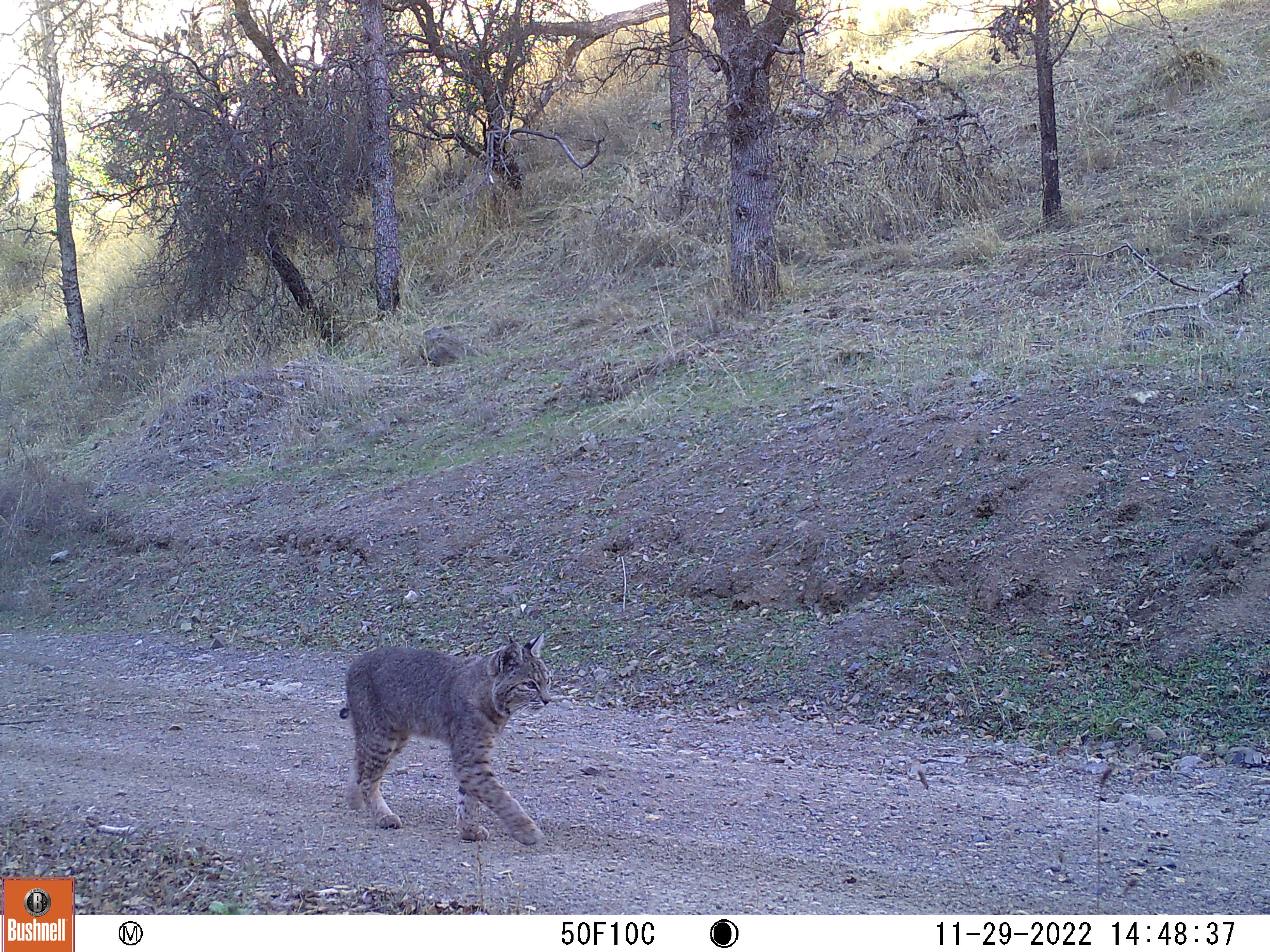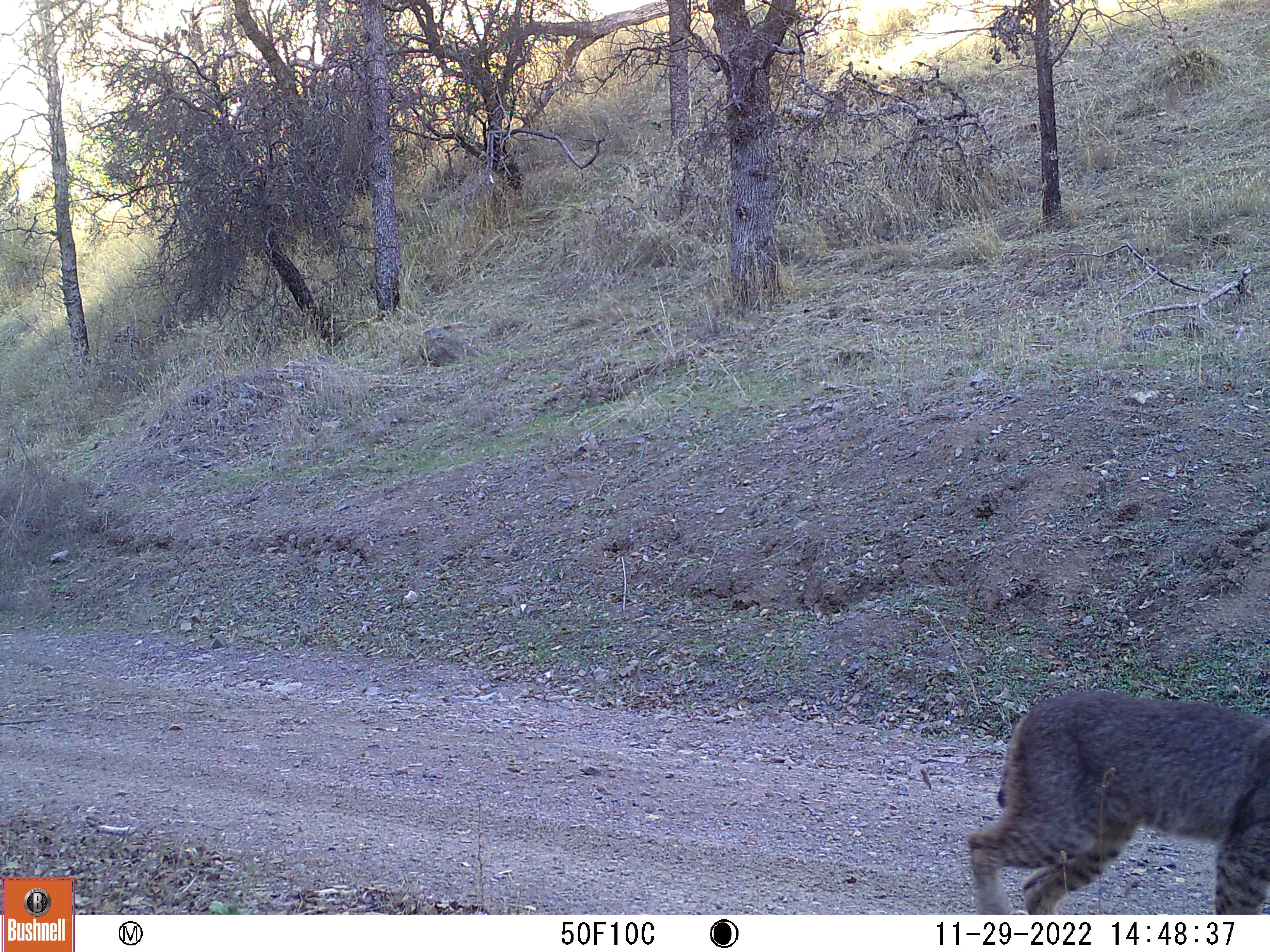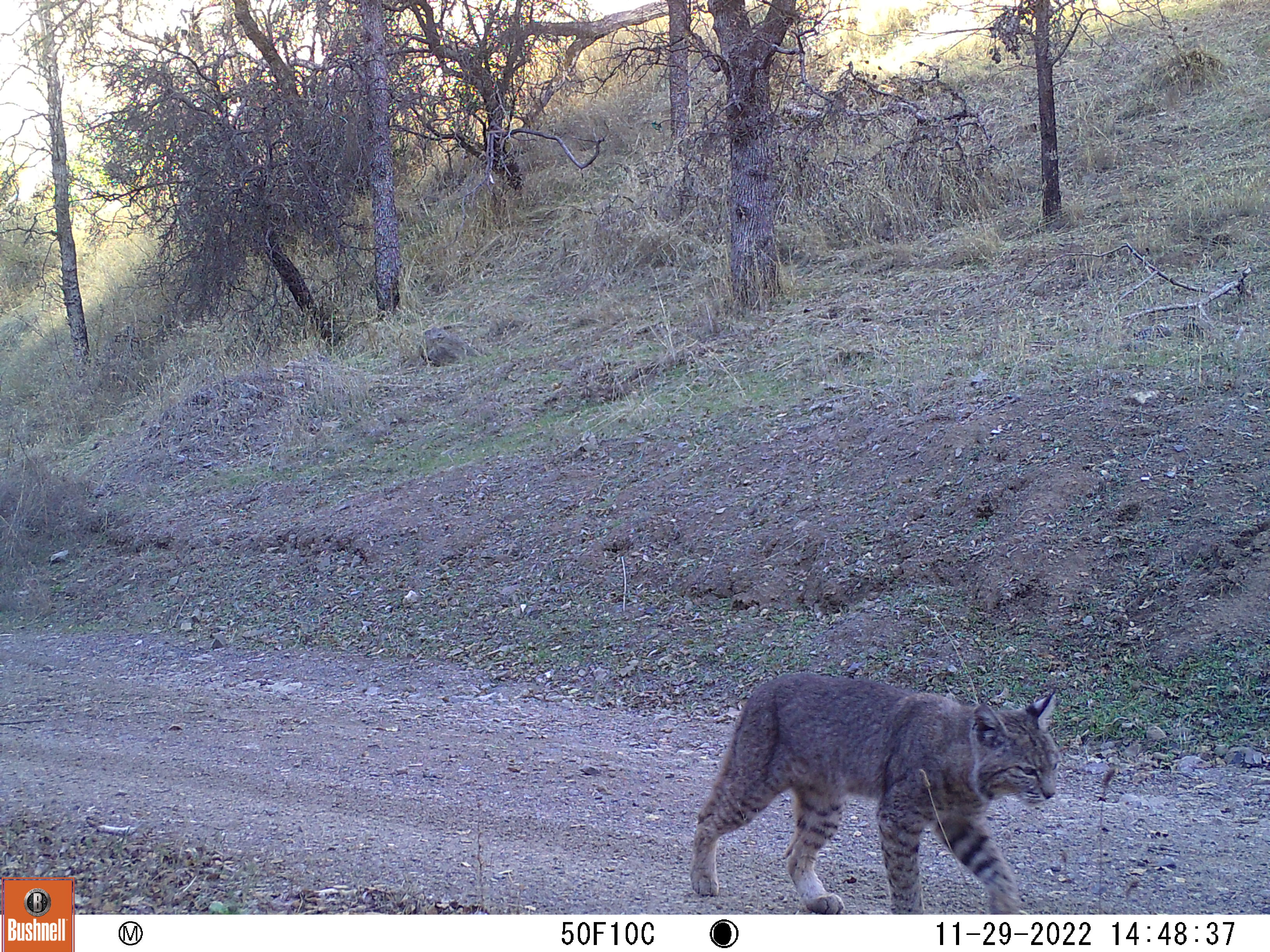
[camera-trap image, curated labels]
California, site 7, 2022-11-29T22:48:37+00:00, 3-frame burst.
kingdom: Animalia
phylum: Chordata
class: Mammalia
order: Carnivora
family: Felidae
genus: Lynx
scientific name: Lynx rufus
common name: bobcat